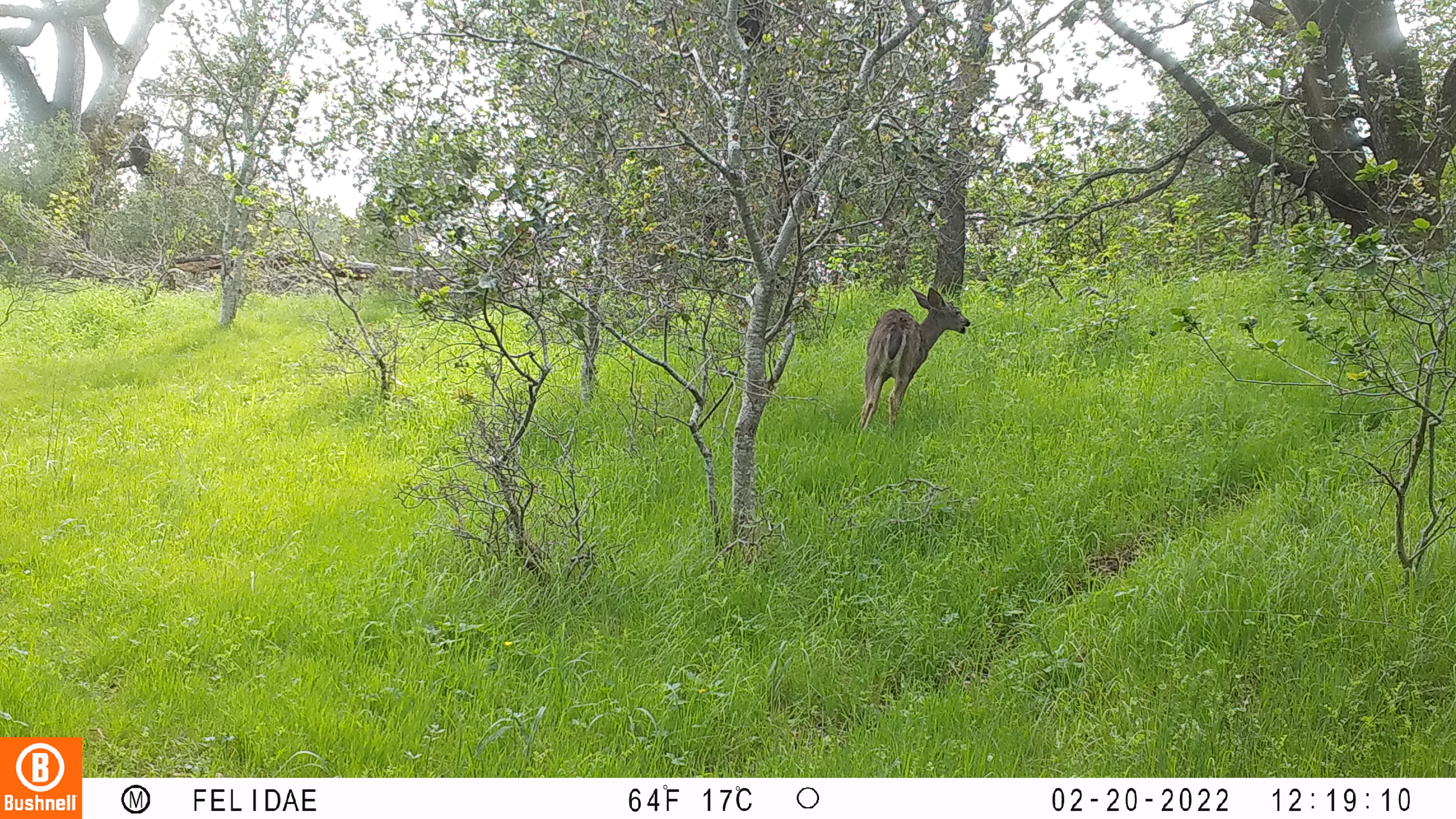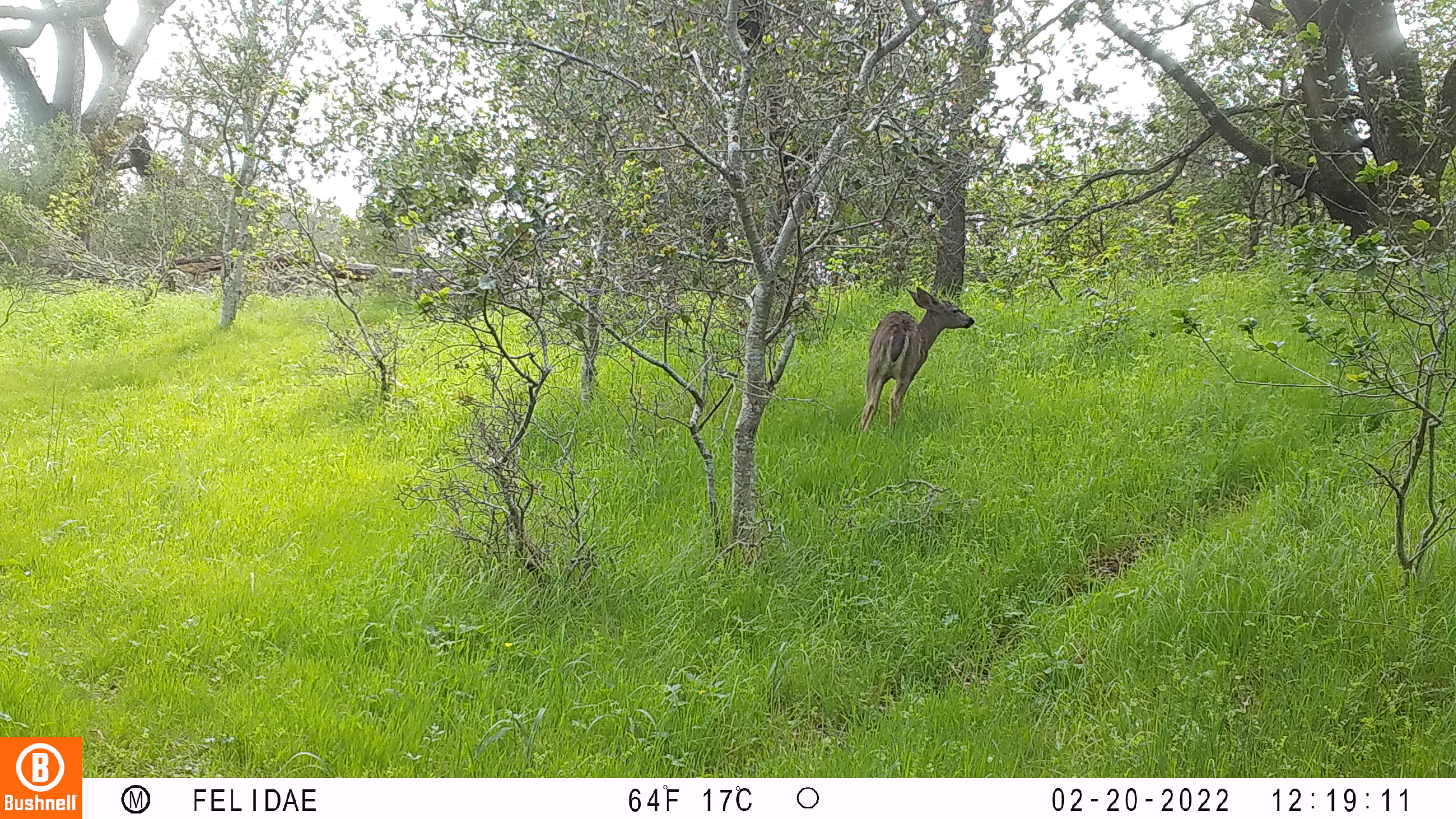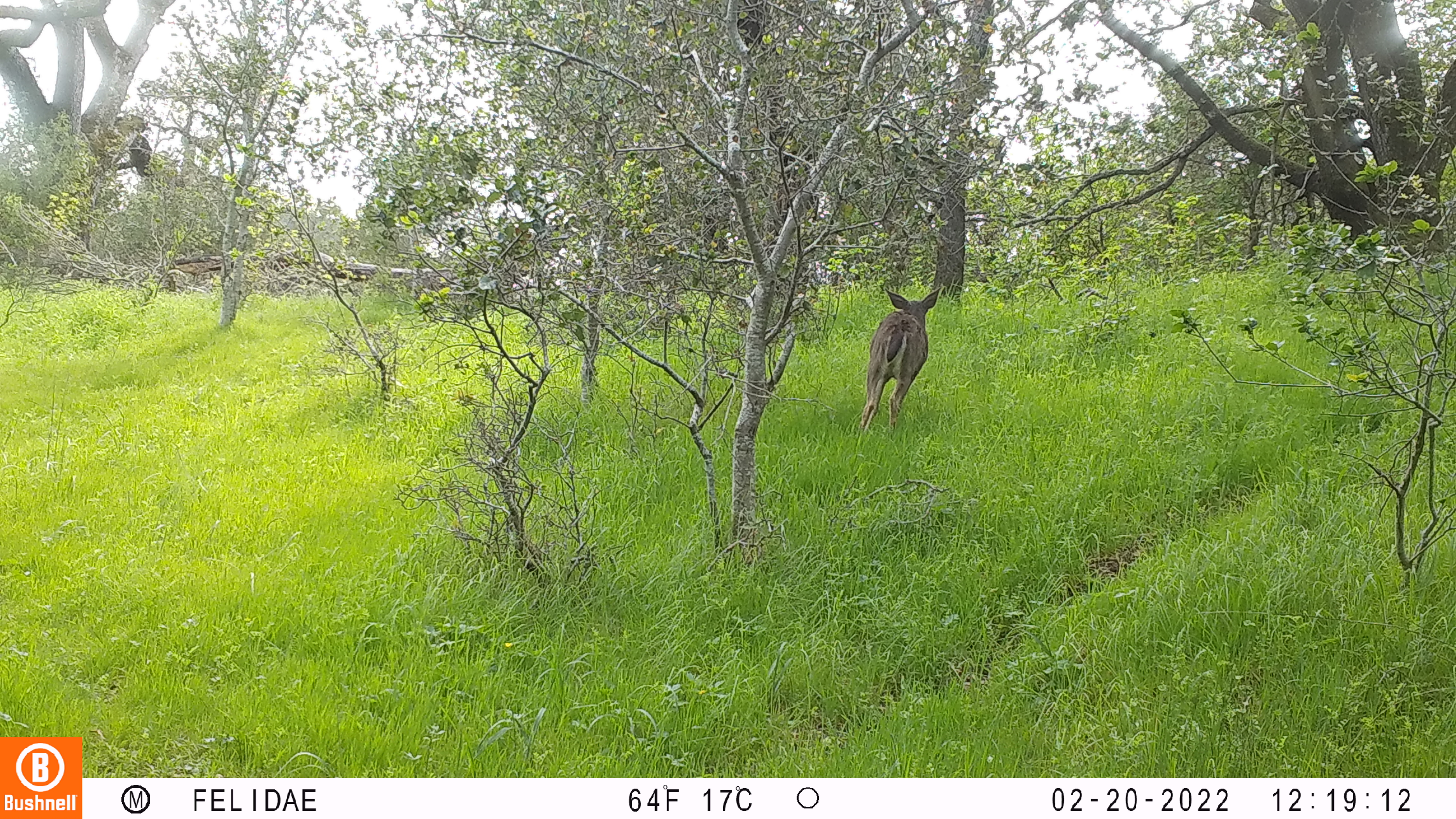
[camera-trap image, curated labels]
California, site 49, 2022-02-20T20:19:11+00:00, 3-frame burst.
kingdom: Animalia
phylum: Chordata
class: Mammalia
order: Artiodactyla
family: Cervidae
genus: Odocoileus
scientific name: Odocoileus hemionus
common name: mule deer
Mule deer (Odocoileus hemionus).